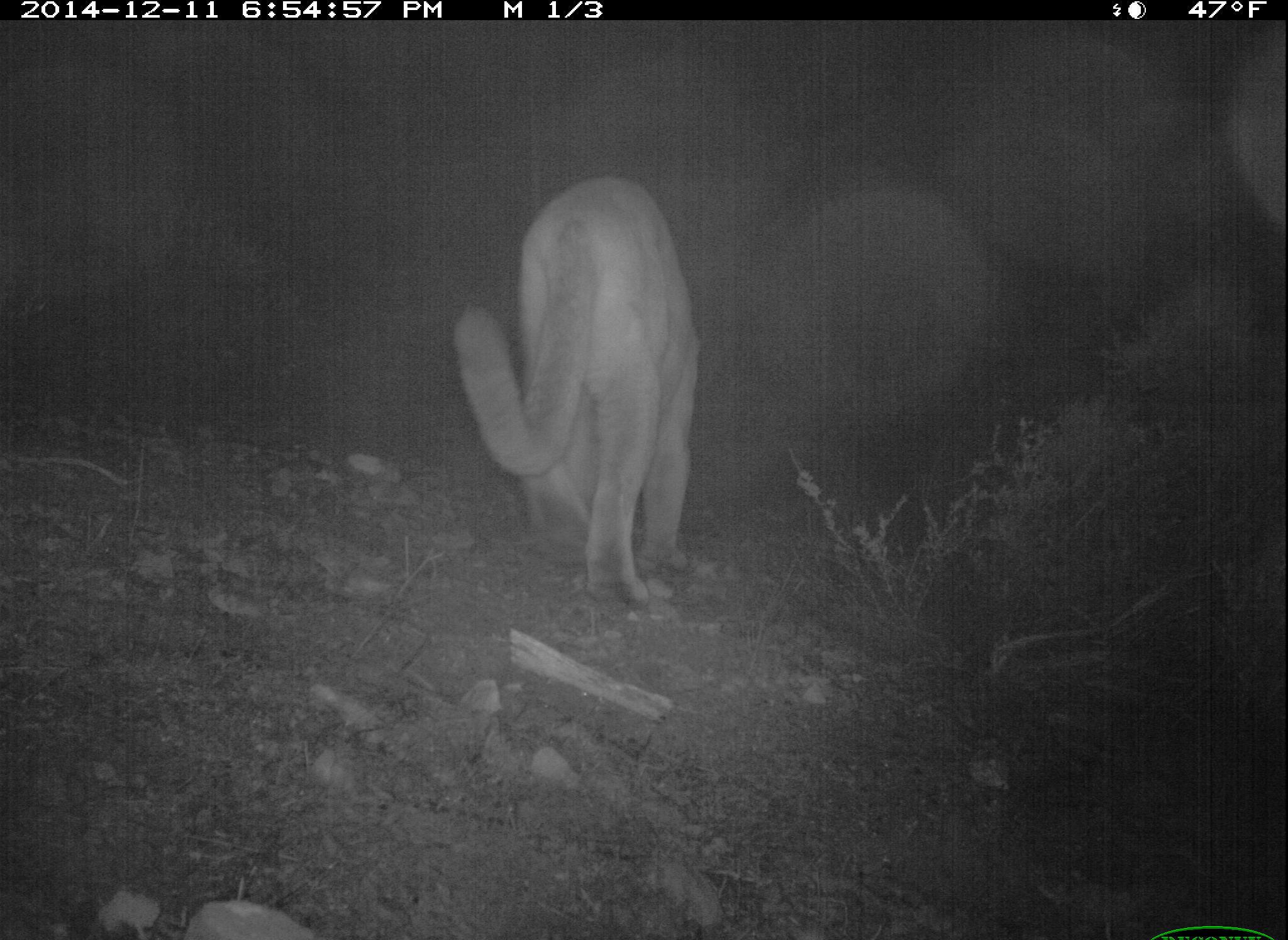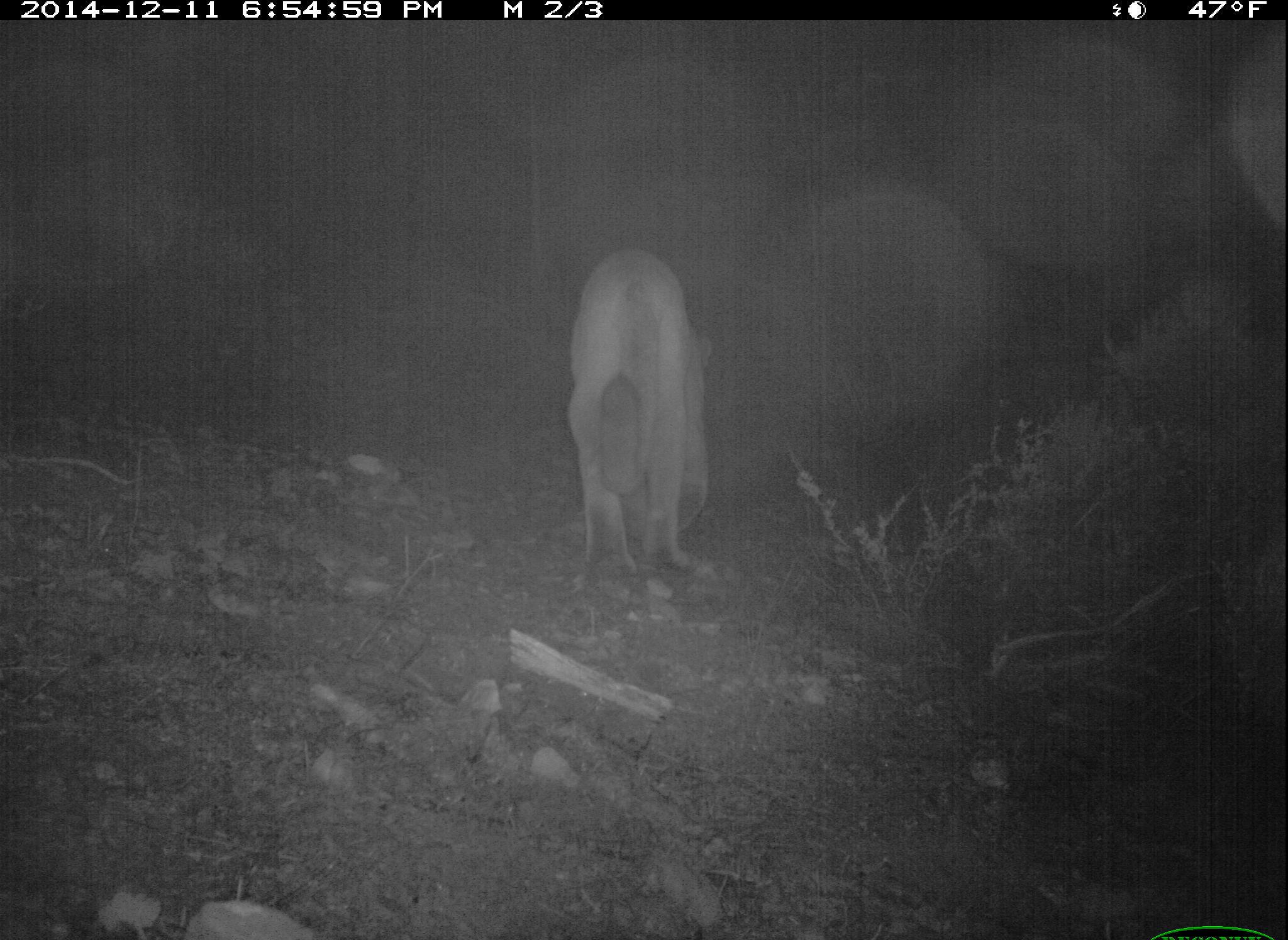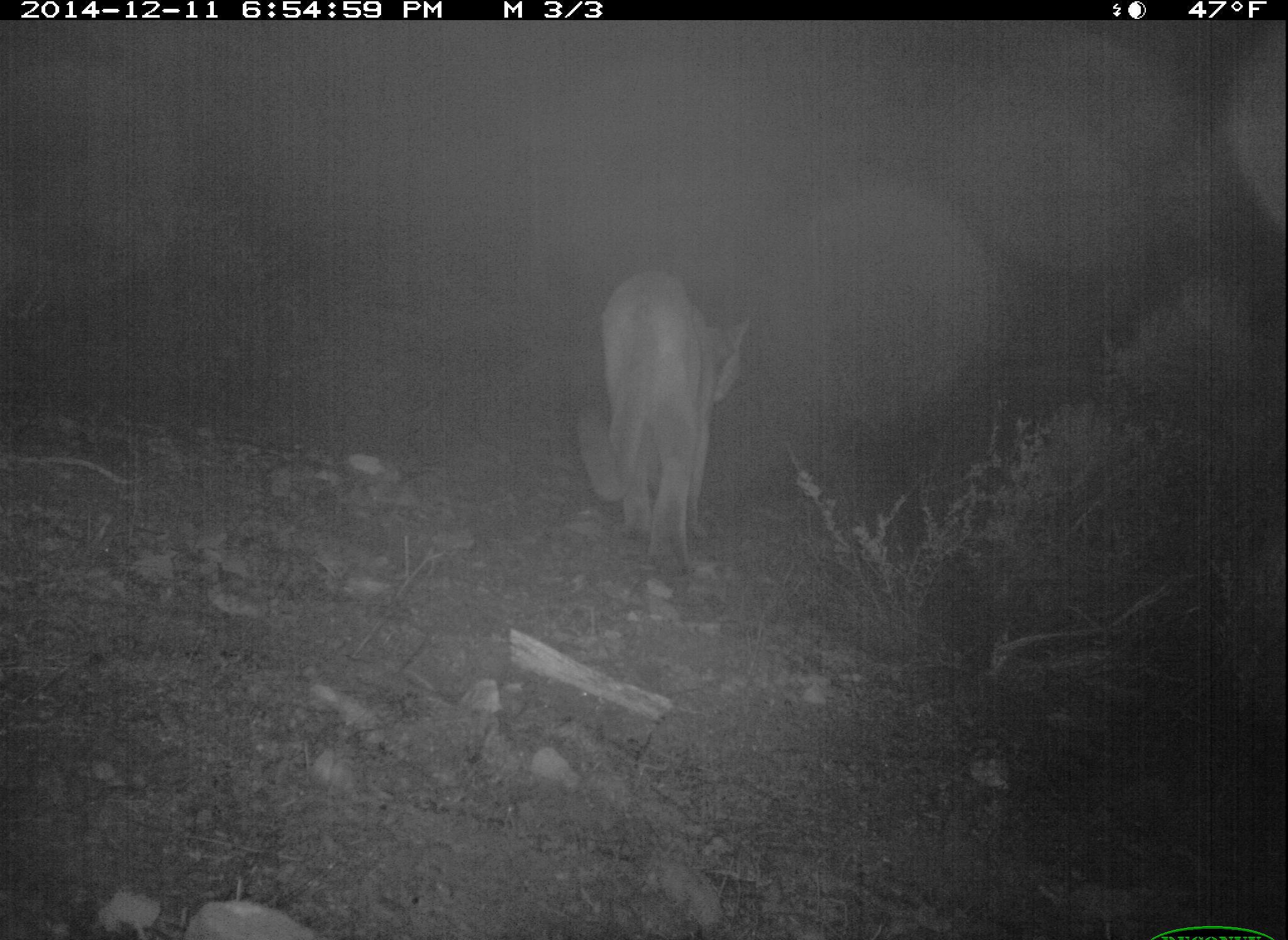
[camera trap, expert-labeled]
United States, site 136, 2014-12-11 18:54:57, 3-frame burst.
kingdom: Animalia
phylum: Chordata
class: Mammalia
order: Carnivora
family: Felidae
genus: Puma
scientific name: Puma concolor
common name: mountain lion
Mountain lion (Puma concolor).